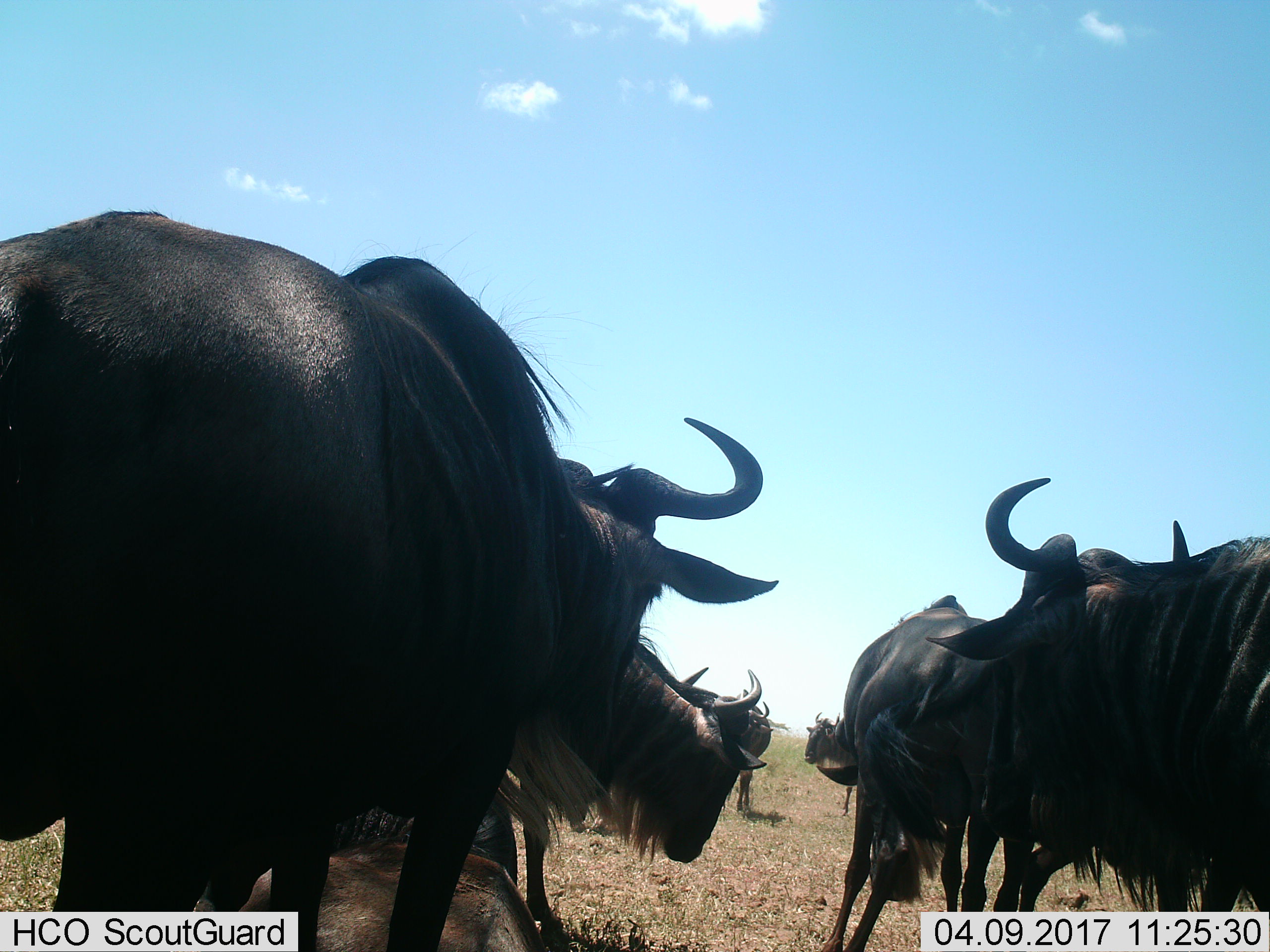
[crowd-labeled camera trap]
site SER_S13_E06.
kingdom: Animalia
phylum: Chordata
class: Mammalia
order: Artiodactyla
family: Bovidae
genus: Connochaetes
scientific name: Connochaetes taurinus taurinus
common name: blue wildebeest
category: wildebeestblue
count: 7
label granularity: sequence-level